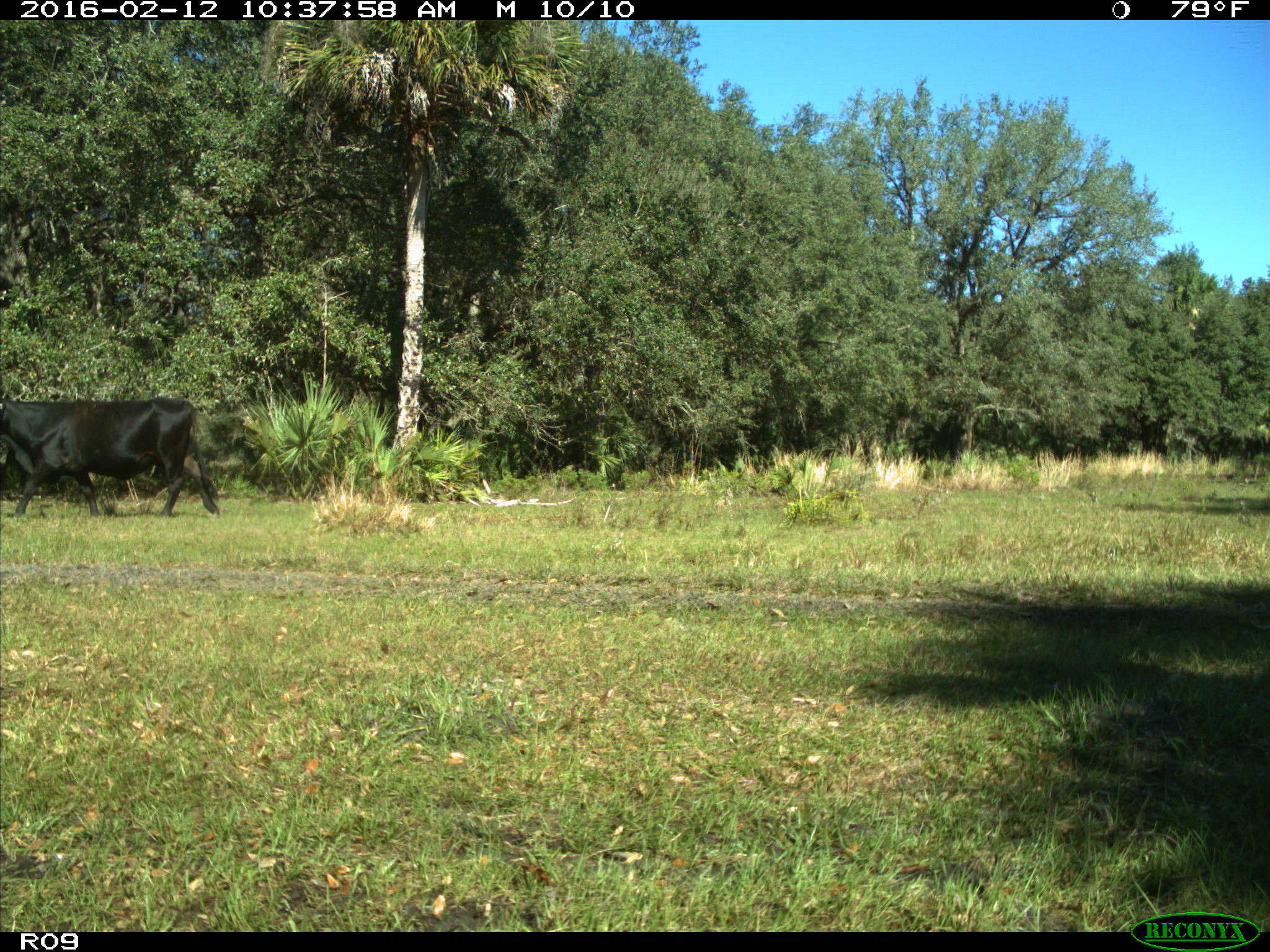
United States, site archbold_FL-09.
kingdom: Animalia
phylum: Chordata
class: Mammalia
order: Artiodactyla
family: Bovidae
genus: Bos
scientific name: Bos taurus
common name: domestic cow